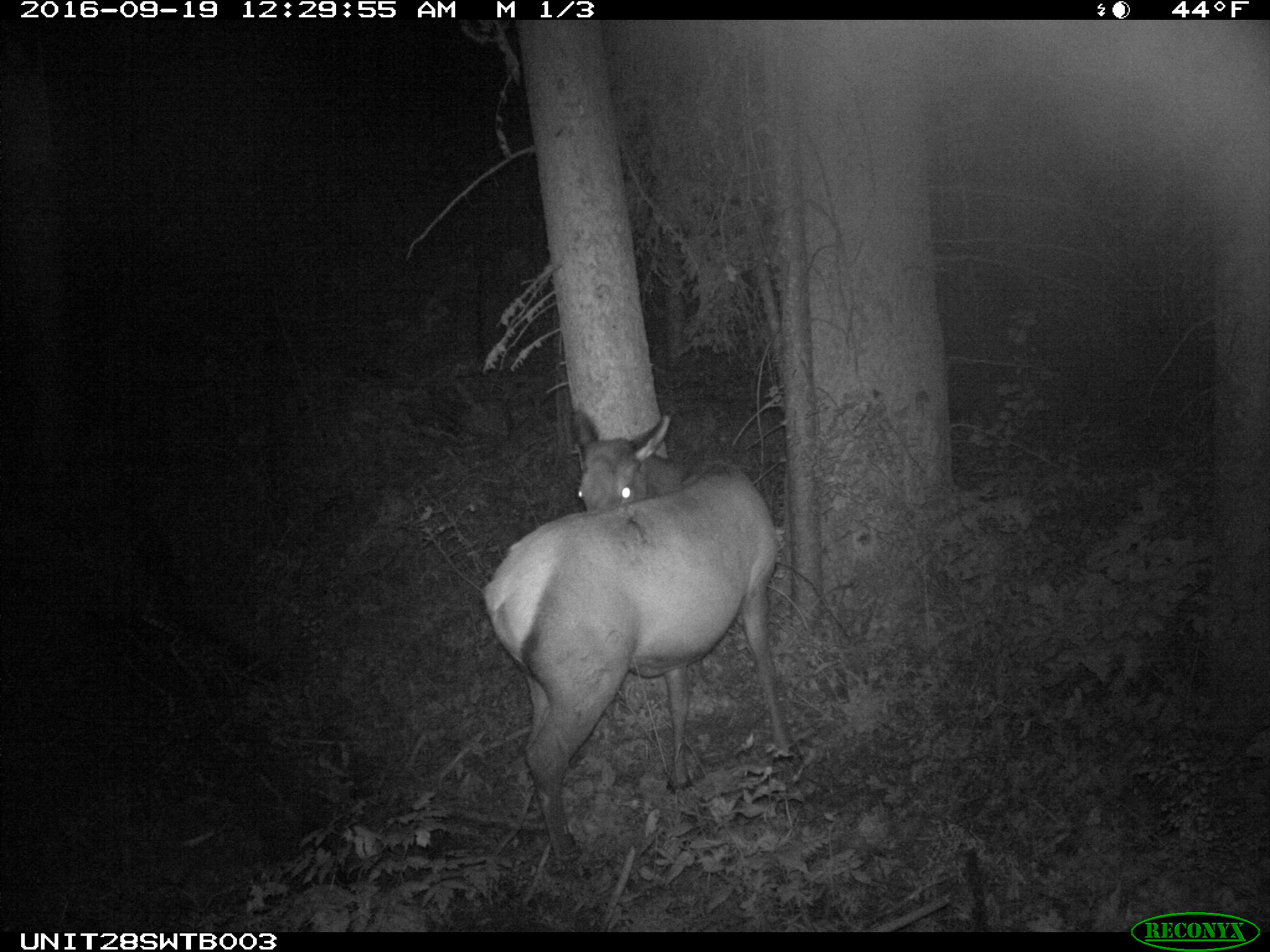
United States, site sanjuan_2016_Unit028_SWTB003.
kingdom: Animalia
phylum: Chordata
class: Mammalia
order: Artiodactyla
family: Cervidae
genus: Cervus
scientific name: Cervus elaphus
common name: red deer